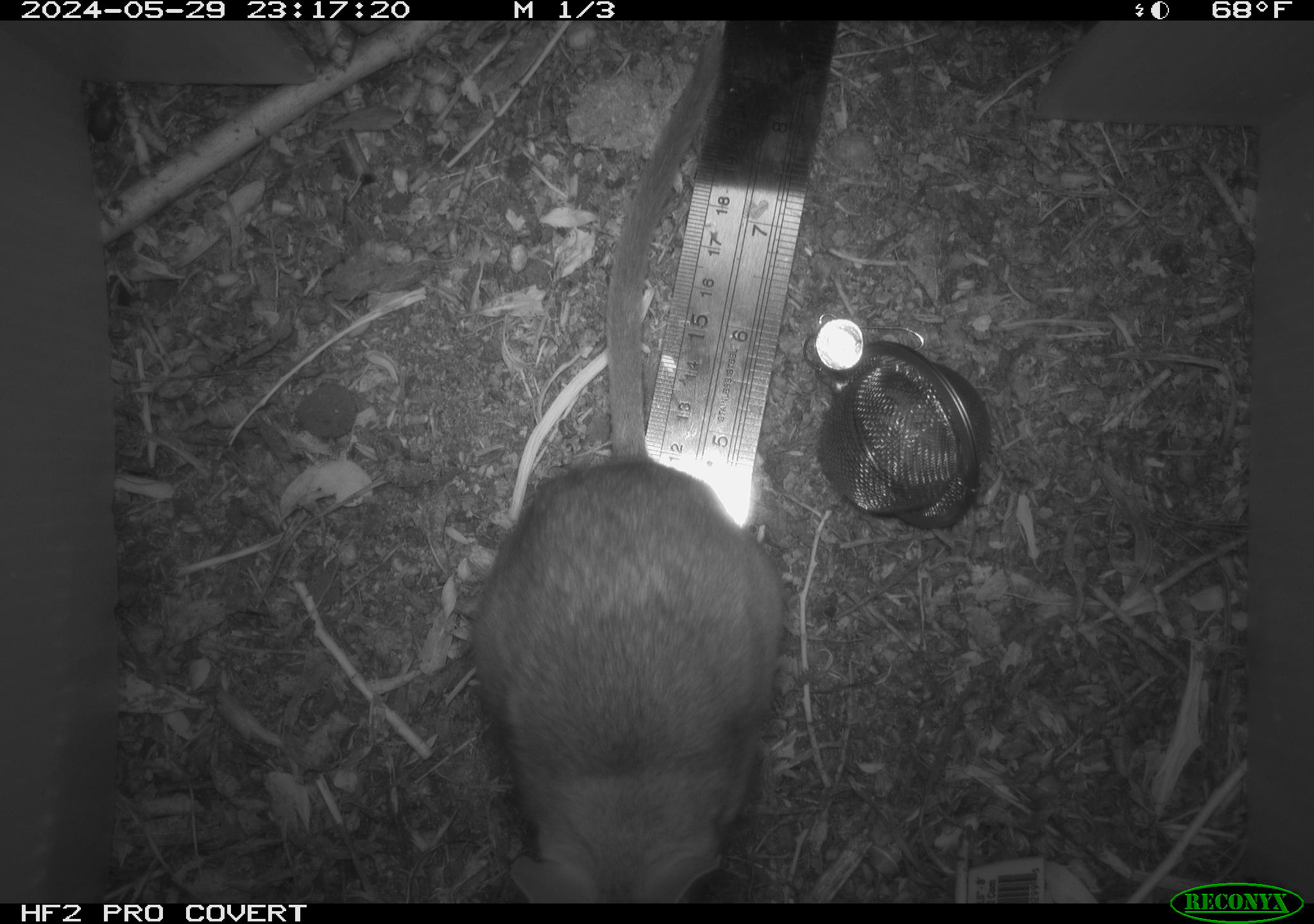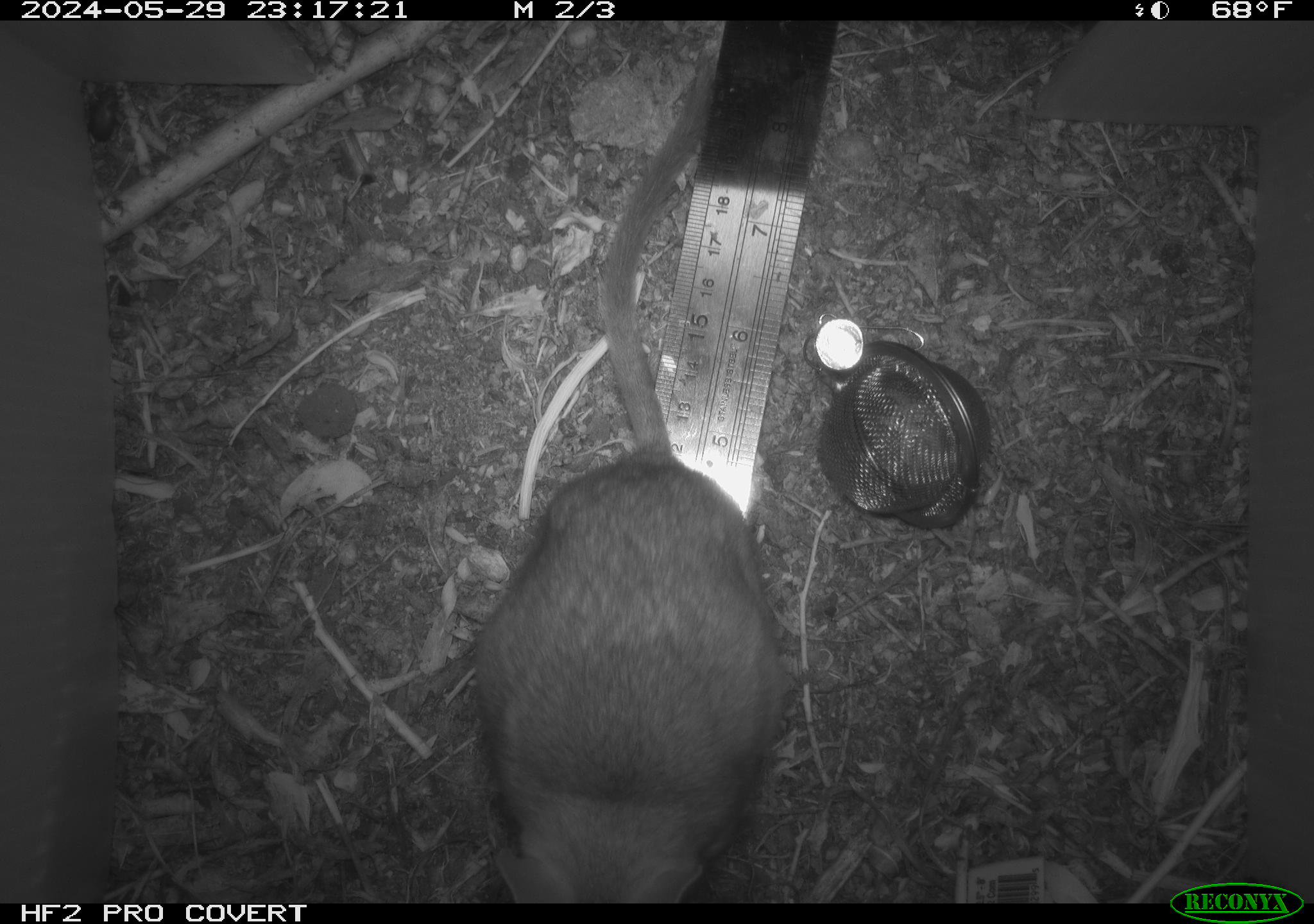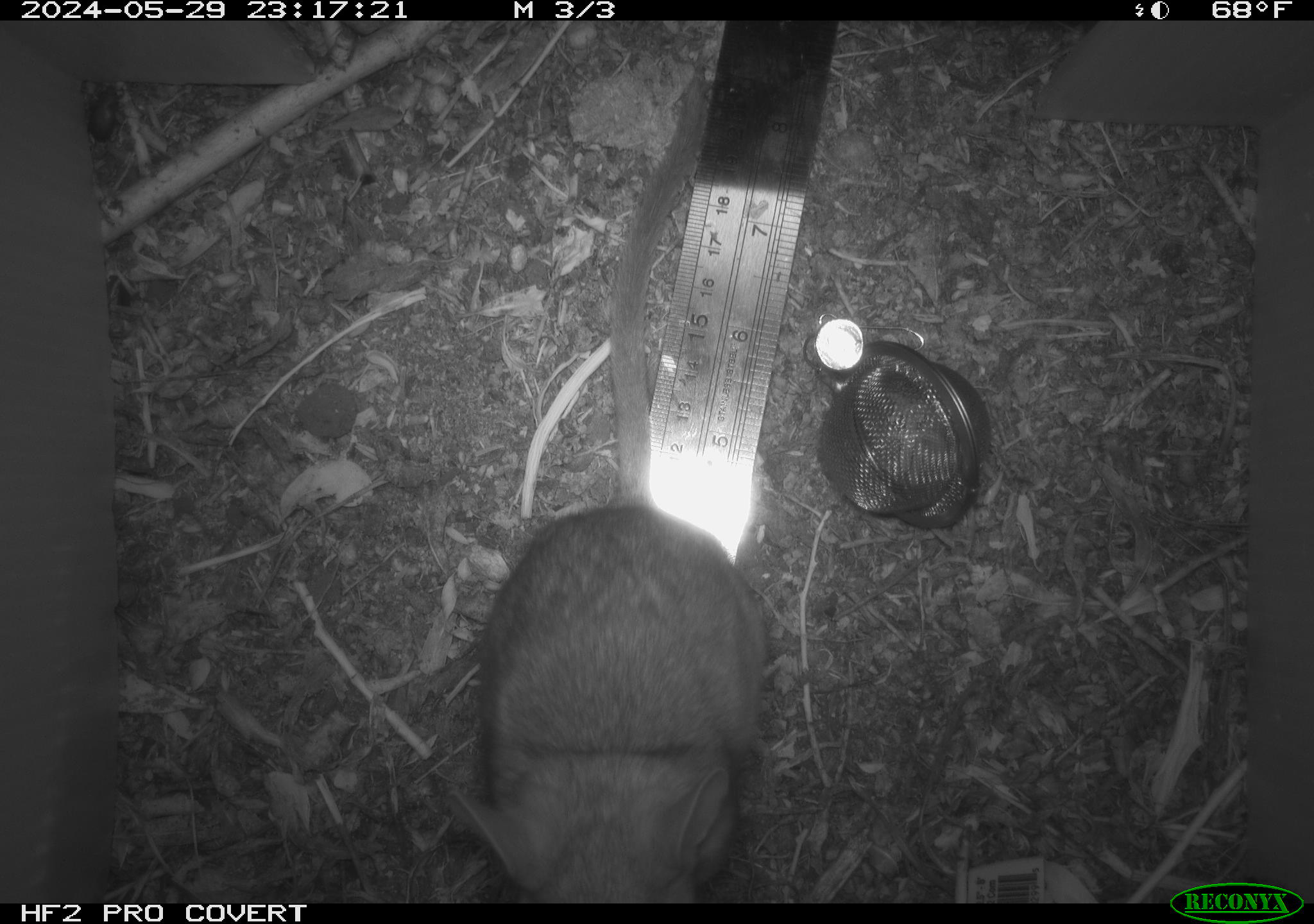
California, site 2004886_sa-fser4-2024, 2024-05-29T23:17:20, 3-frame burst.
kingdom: Animalia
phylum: Chordata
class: Mammalia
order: Rodentia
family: Sciuridae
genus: Neotamias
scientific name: Neotamias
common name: western chipmunks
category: neotamias species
Neotamias species (western chipmunks) (Neotamias).